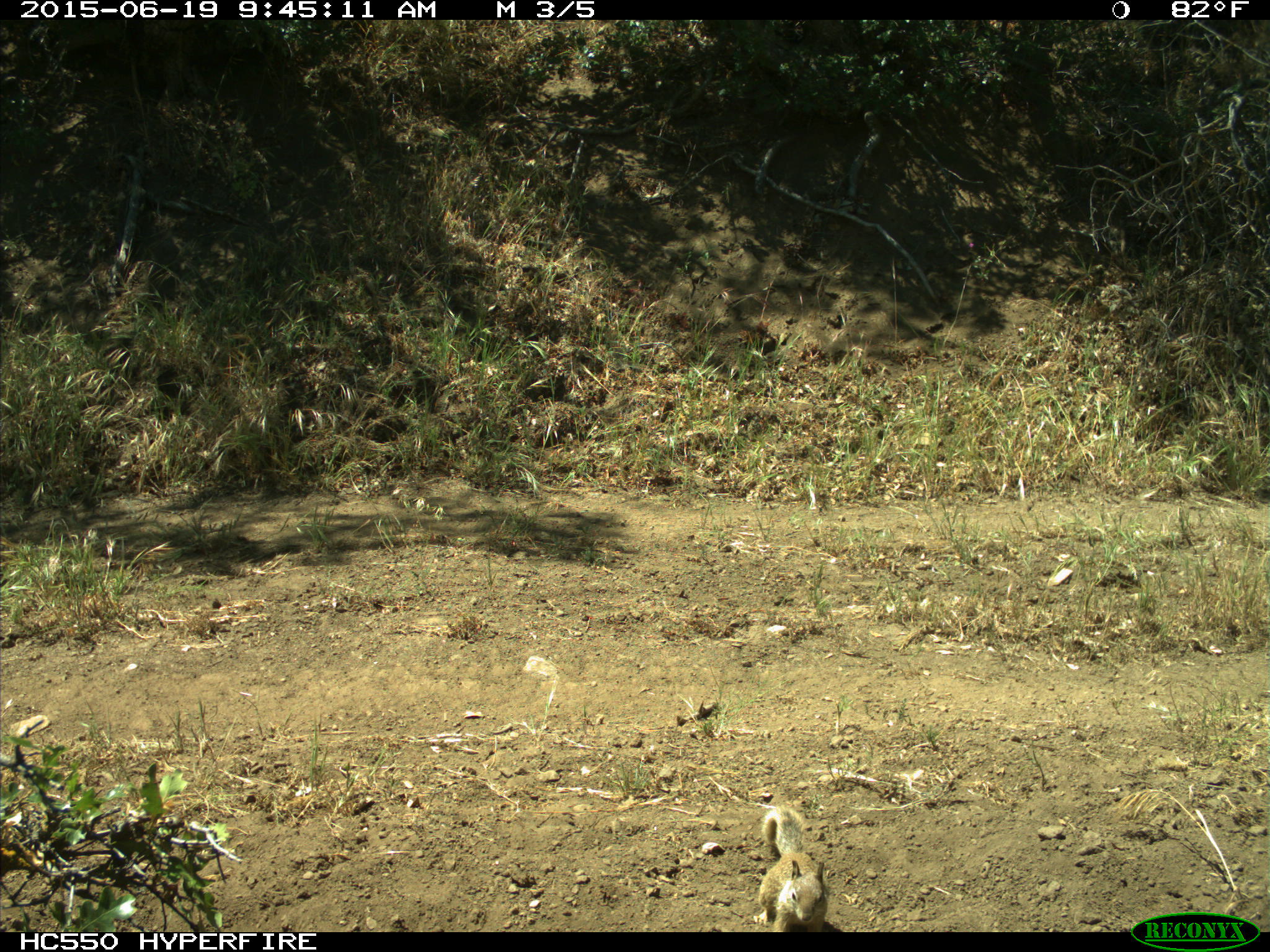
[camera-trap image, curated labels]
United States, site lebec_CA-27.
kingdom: Animalia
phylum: Chordata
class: Mammalia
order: Rodentia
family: Sciuridae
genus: Otospermophilus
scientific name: Otospermophilus beecheyi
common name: california ground squirrel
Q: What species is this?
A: Otospermophilus beecheyi (california ground squirrel).